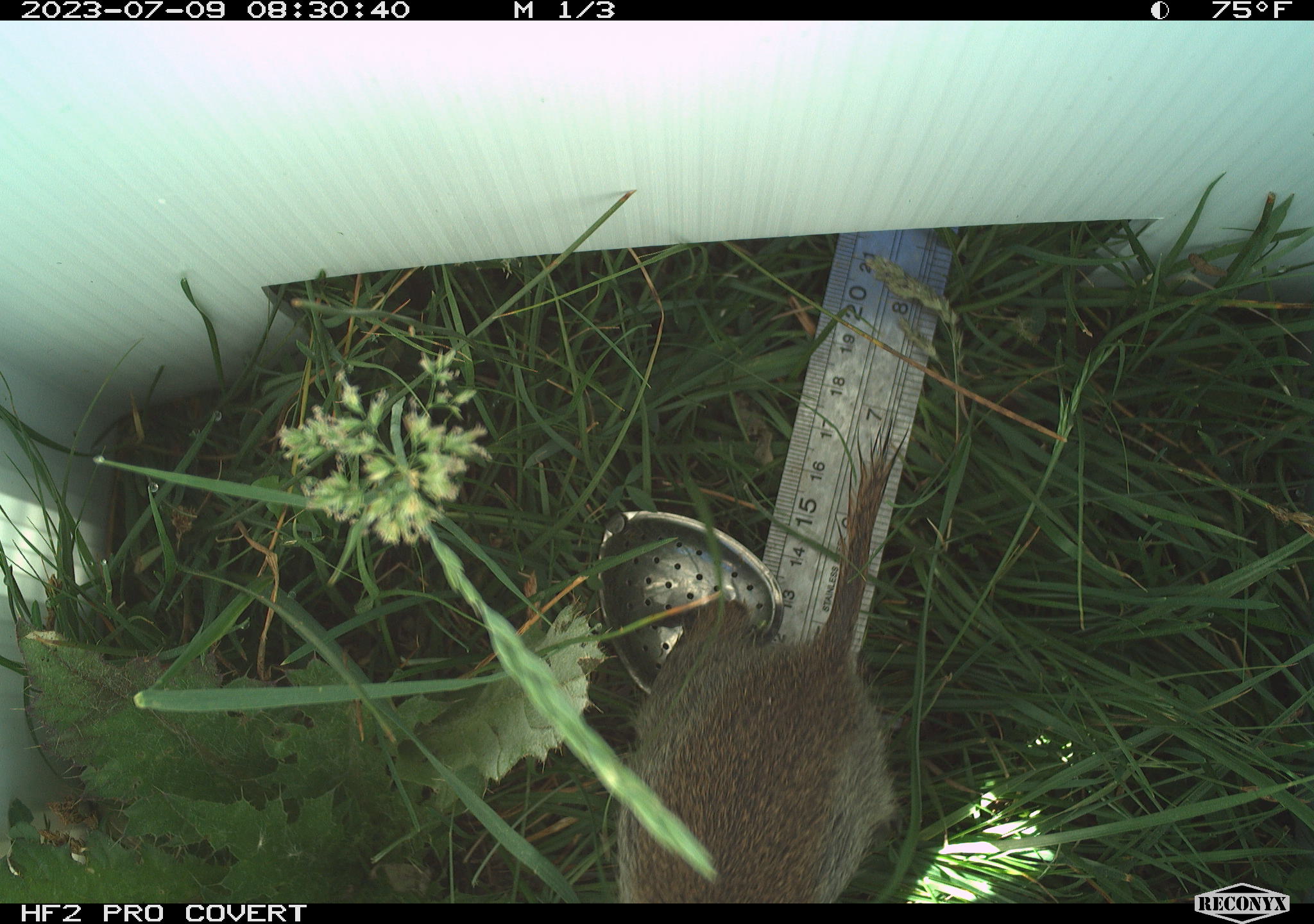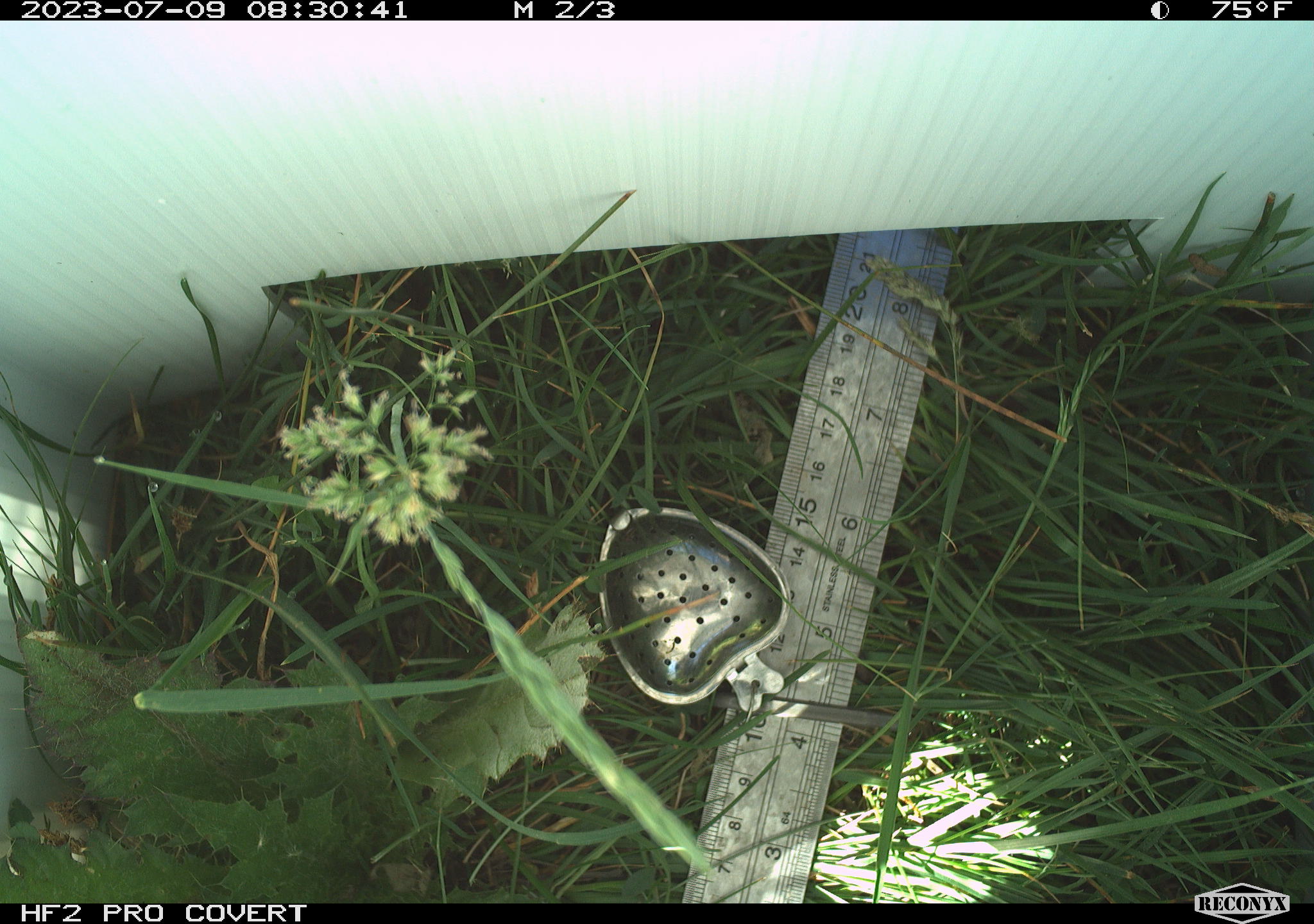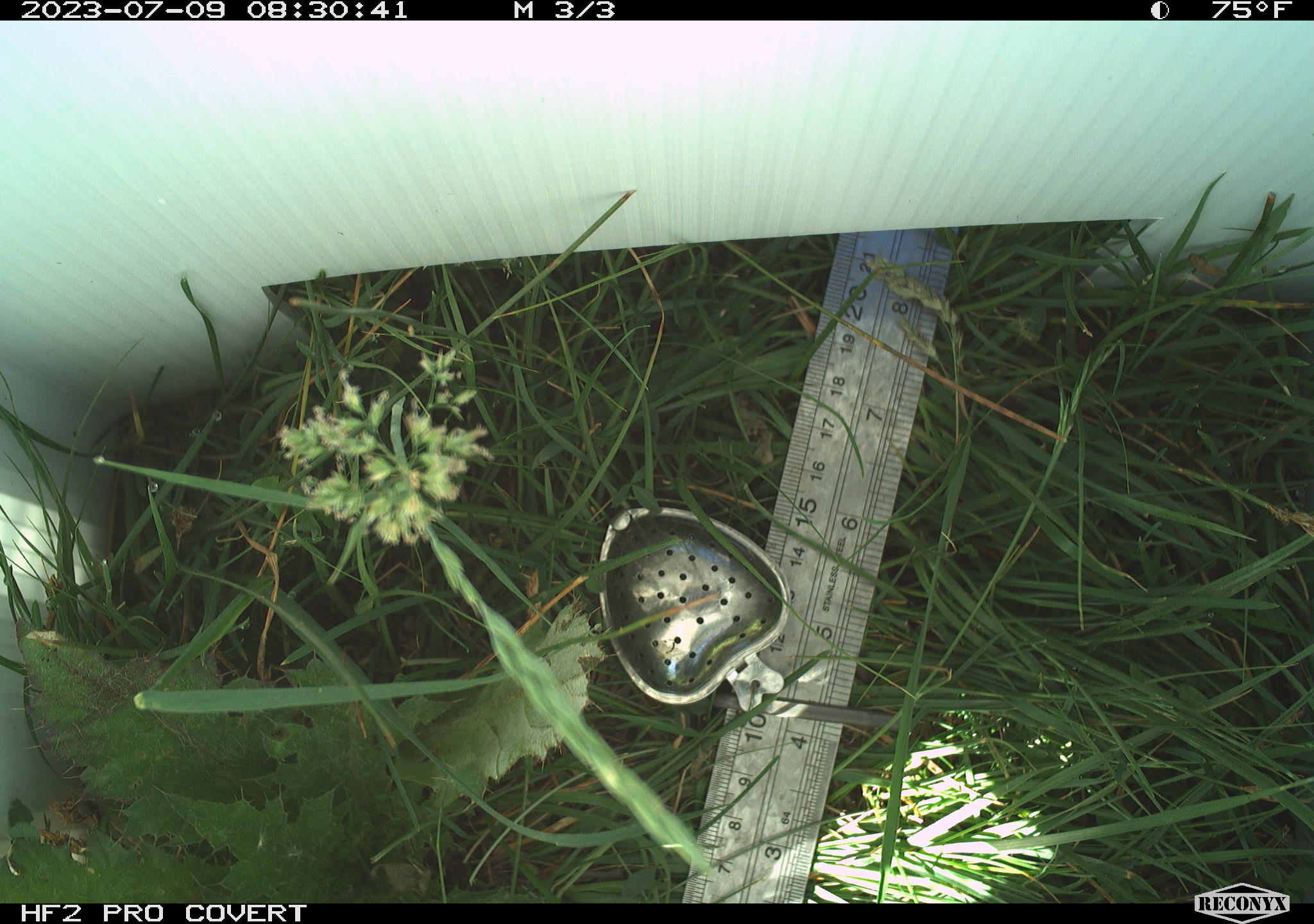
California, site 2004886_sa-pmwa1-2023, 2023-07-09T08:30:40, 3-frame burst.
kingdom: Animalia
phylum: Chordata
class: Mammalia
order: Rodentia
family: Sciuridae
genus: Urocitellus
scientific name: Urocitellus beldingi beldingi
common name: belding's ground squirrel